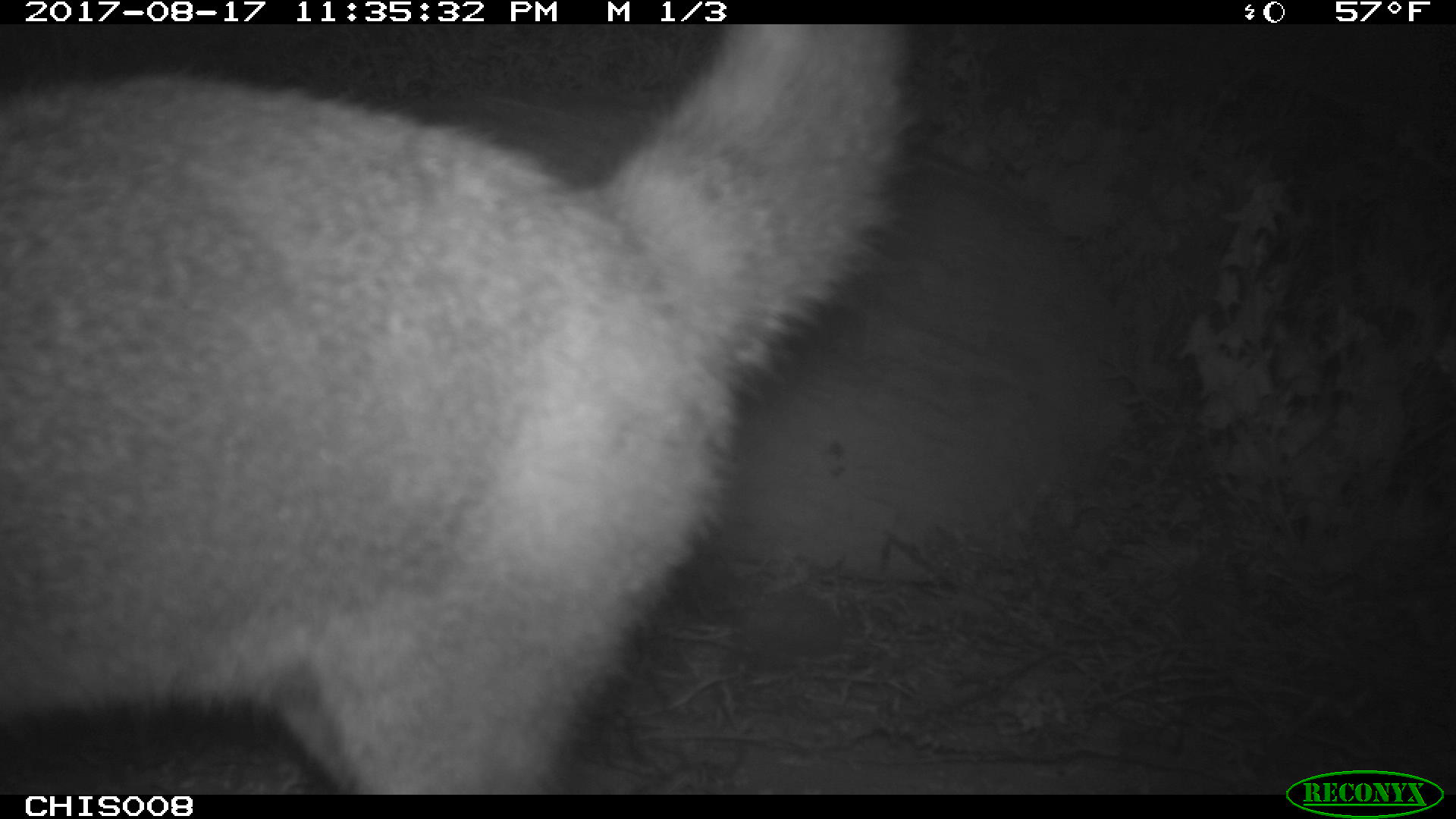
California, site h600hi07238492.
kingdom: Animalia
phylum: Chordata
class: Mammalia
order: Carnivora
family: Canidae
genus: Urocyon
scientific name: Urocyon littoralis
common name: island fox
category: fox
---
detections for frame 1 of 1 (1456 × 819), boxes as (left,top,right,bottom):
fox: (0,24,908,794)